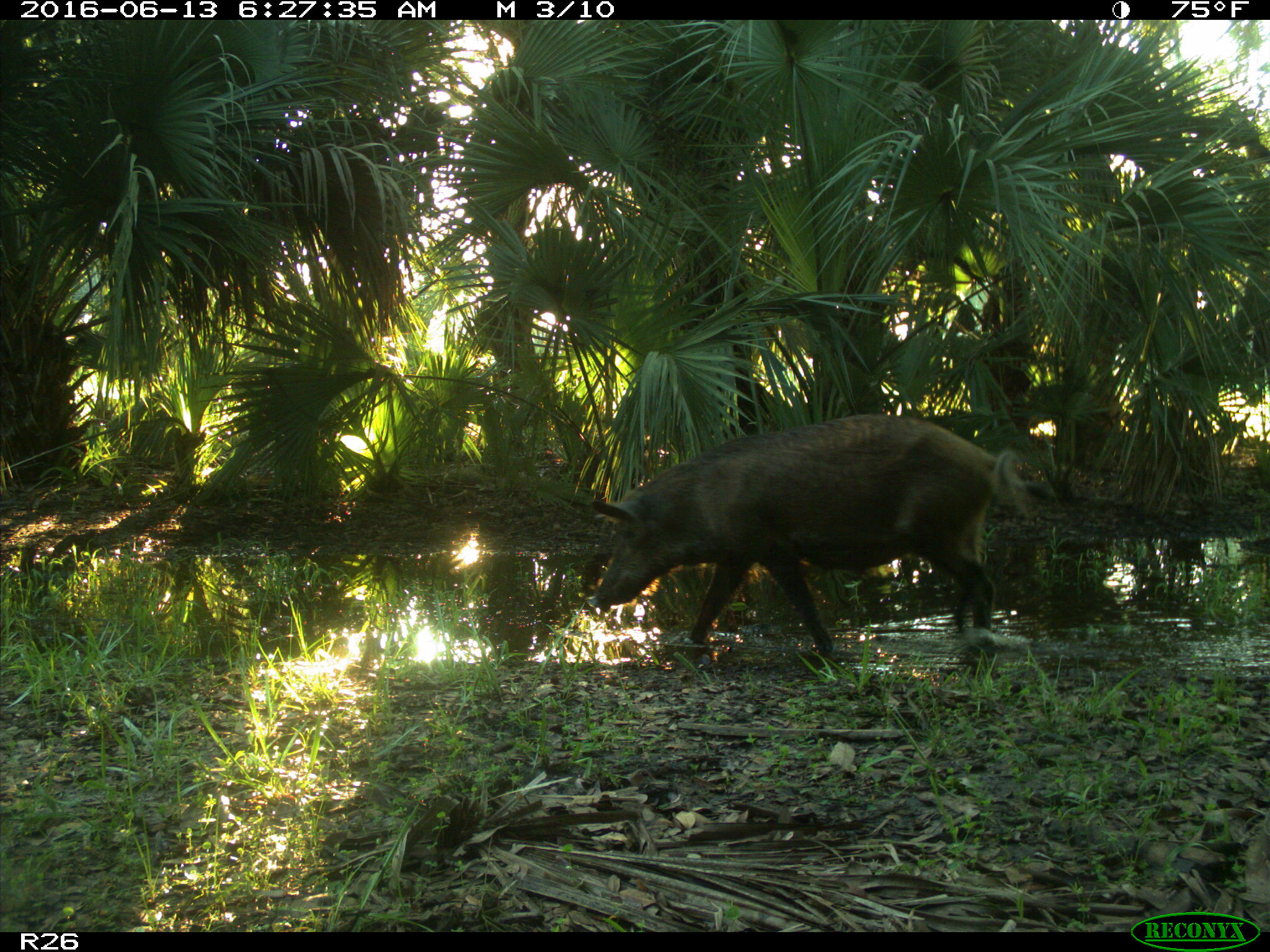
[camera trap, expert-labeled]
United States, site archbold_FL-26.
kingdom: Animalia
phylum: Chordata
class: Mammalia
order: Artiodactyla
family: Suidae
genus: Sus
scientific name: Sus scrofa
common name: wild boar